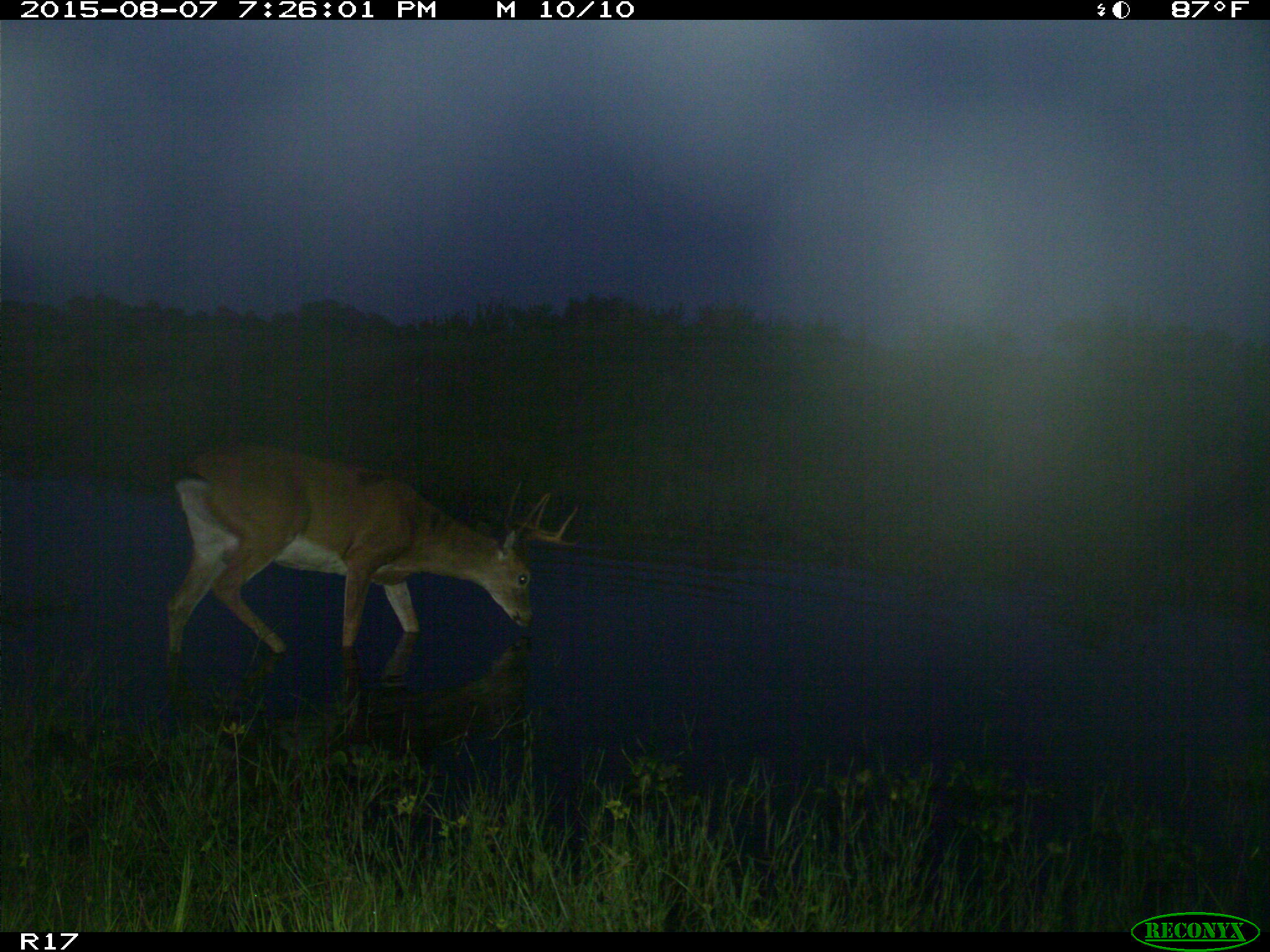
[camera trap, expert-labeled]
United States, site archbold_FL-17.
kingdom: Animalia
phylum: Chordata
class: Mammalia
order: Artiodactyla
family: Cervidae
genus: Odocoileus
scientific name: Odocoileus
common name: deer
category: unidentified deer